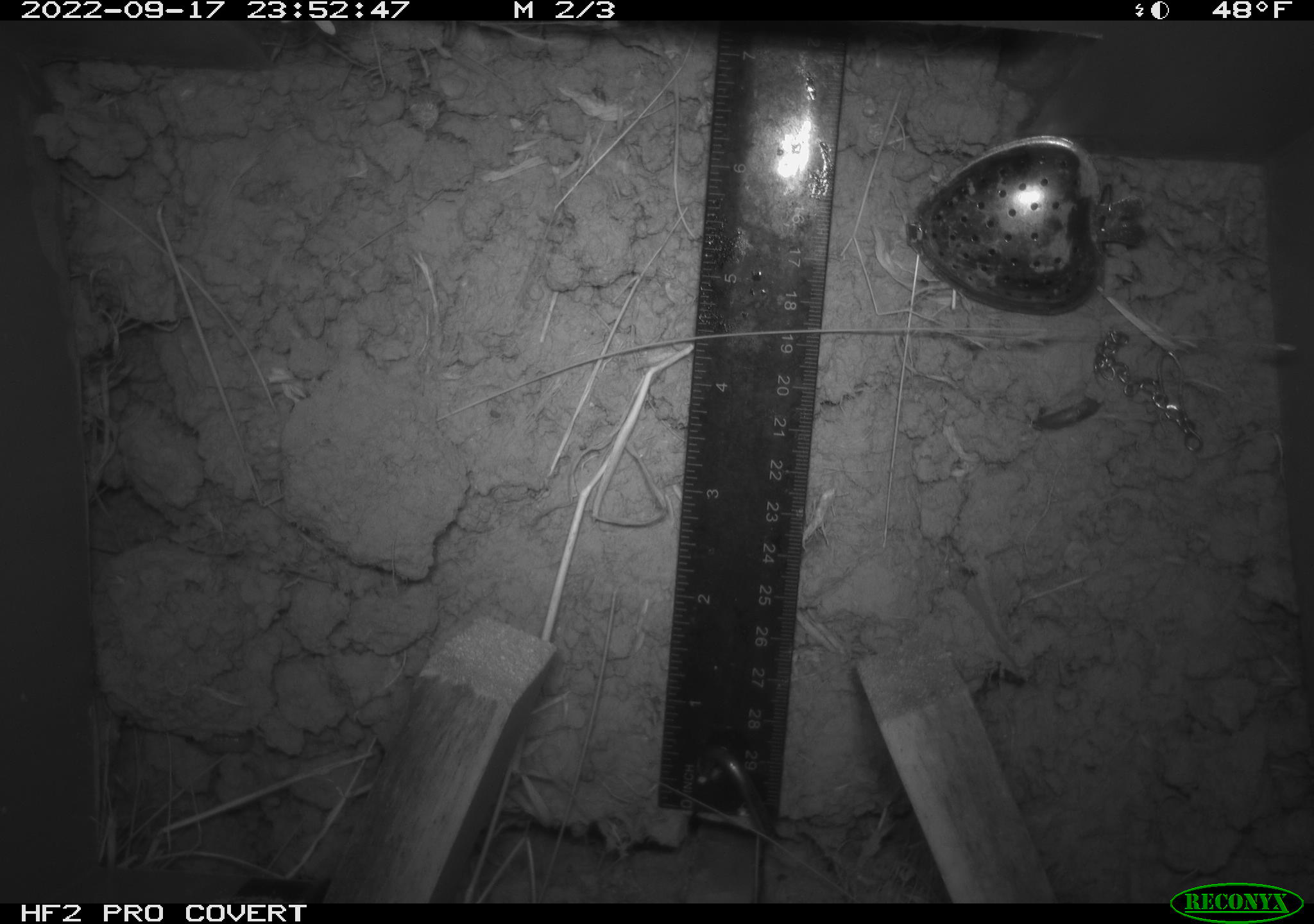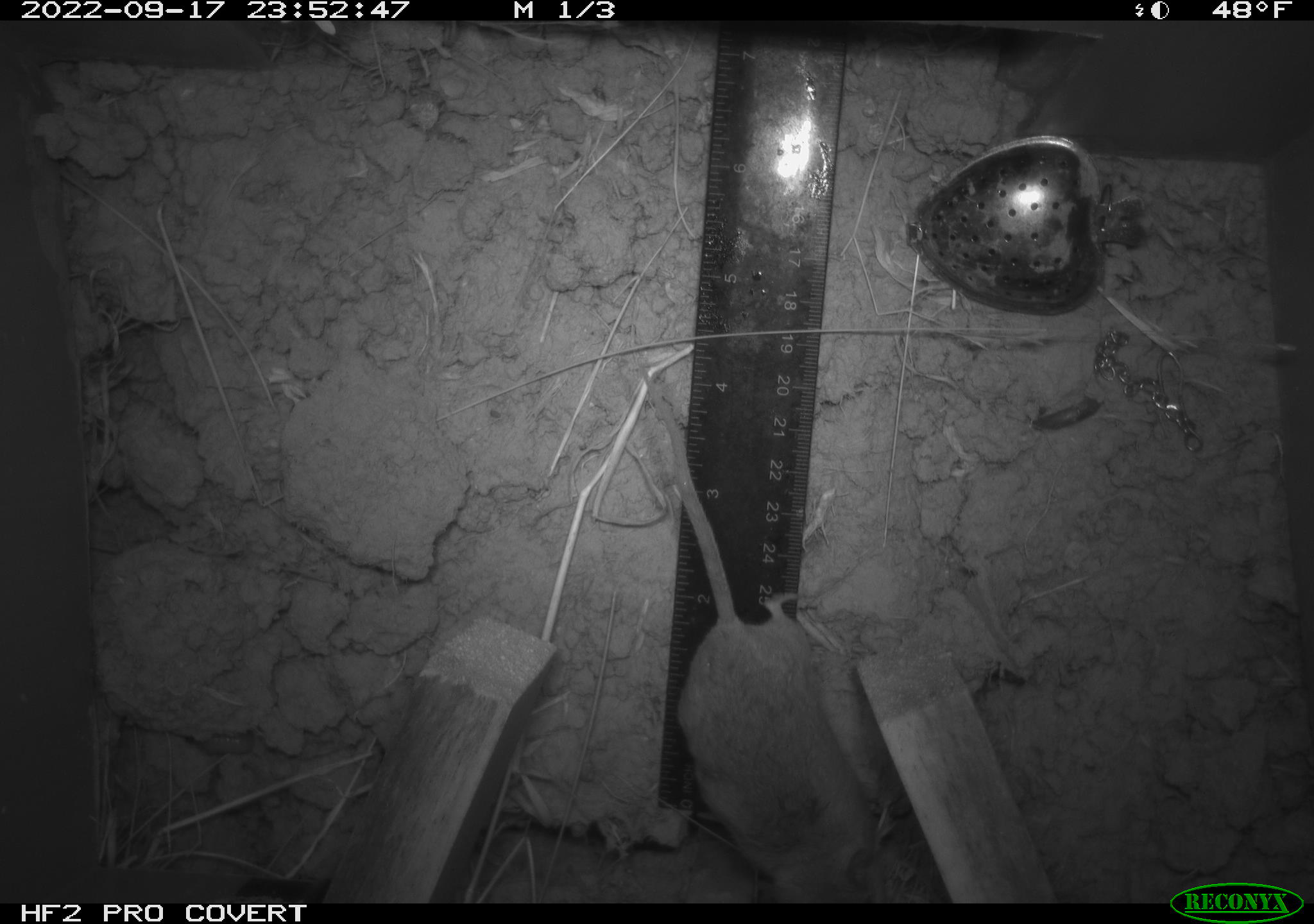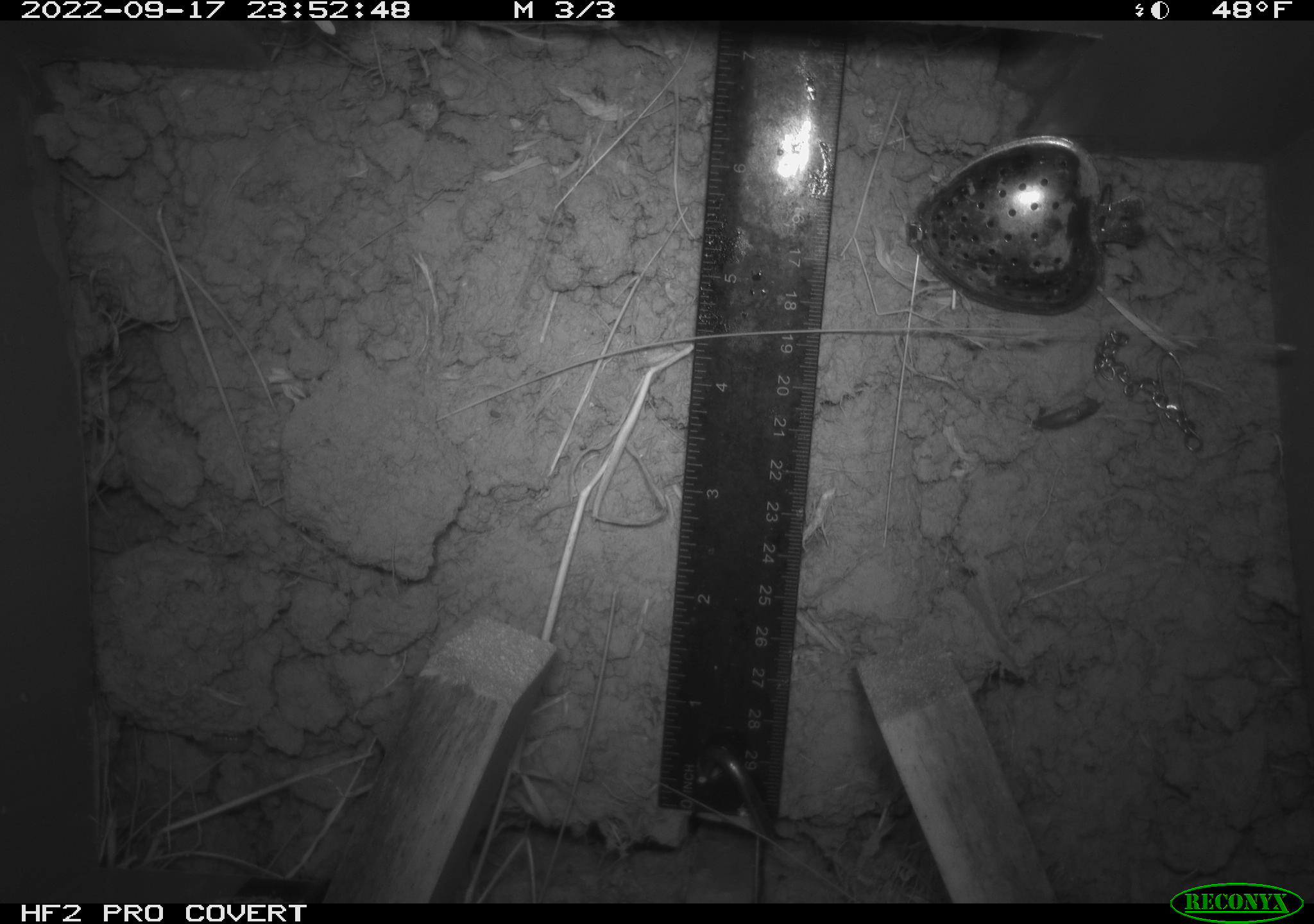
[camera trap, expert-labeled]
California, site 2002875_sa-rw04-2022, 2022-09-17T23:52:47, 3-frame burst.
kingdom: Animalia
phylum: Chordata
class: Mammalia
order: Rodentia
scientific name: Rodentia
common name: mouse species